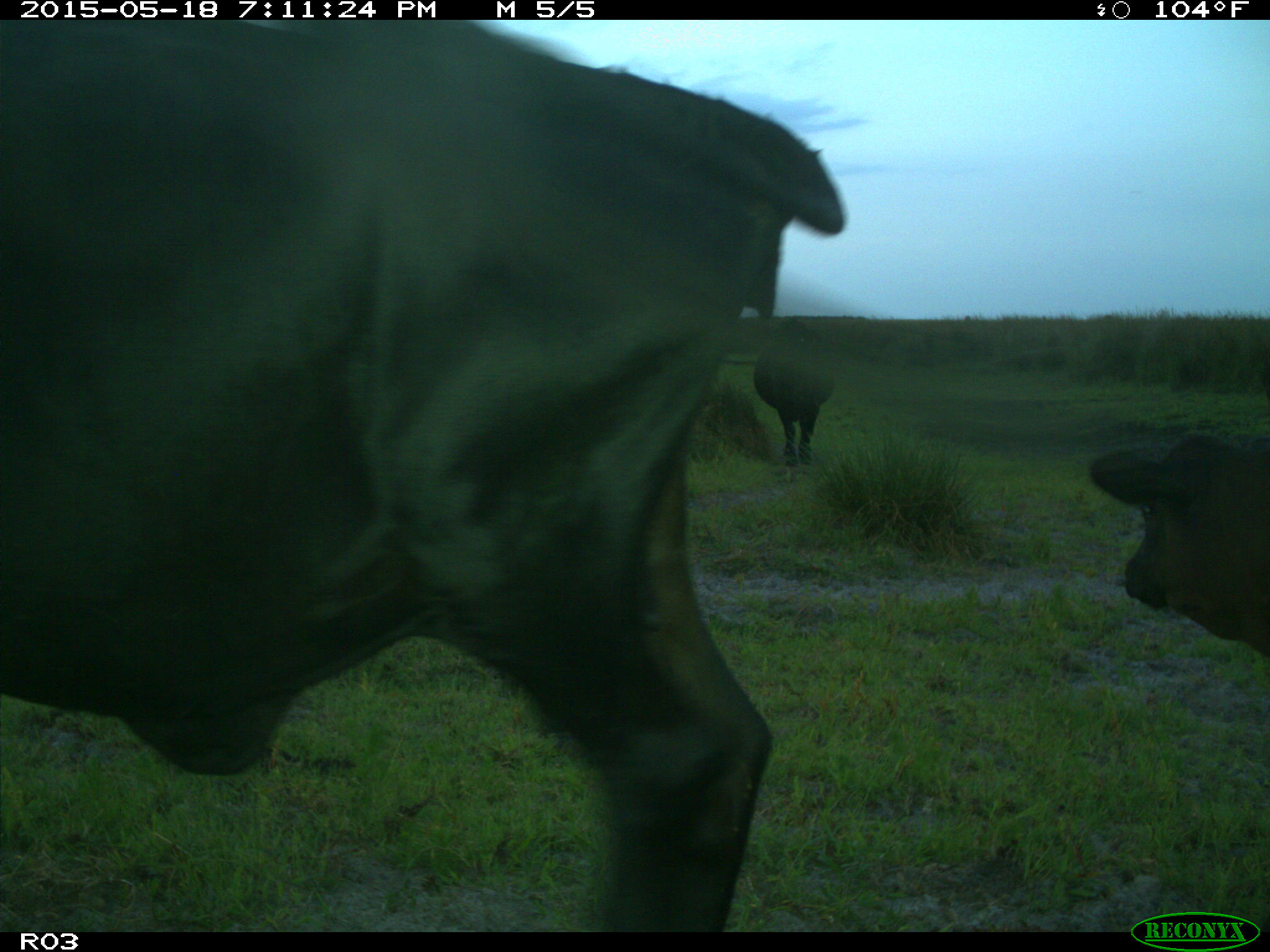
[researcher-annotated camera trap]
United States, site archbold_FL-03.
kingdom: Animalia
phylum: Chordata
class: Mammalia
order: Artiodactyla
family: Bovidae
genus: Bos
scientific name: Bos taurus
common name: domestic cow